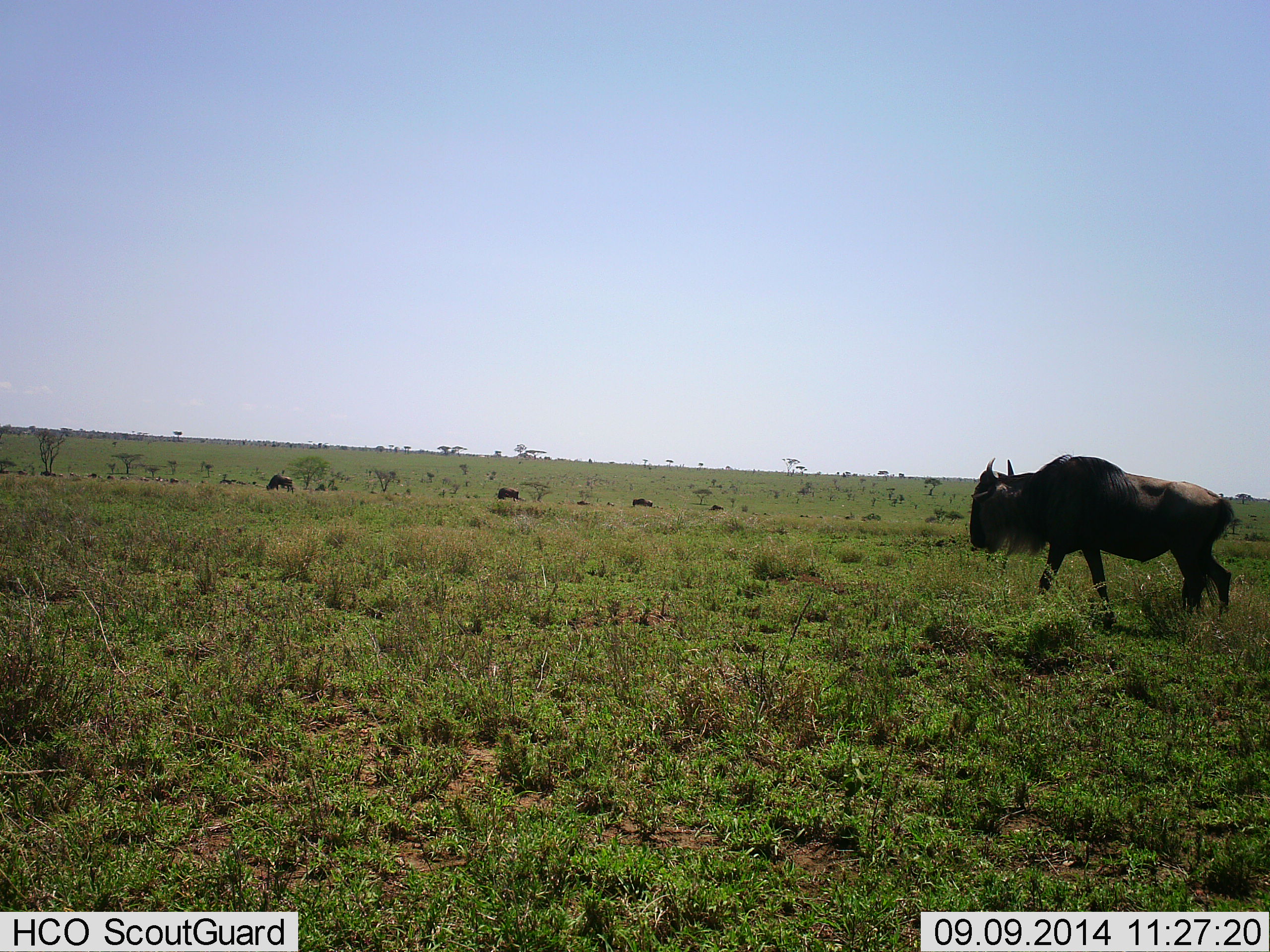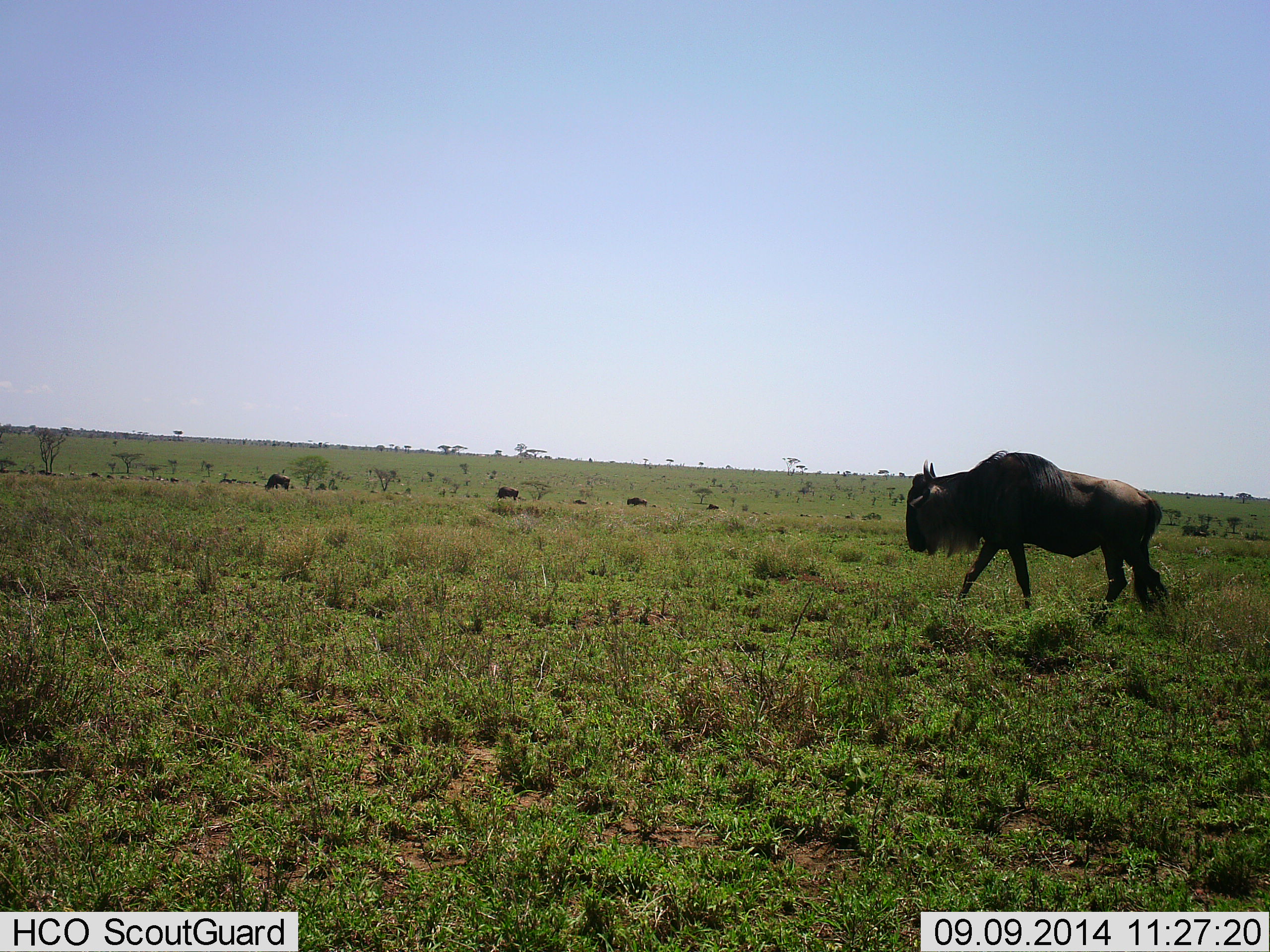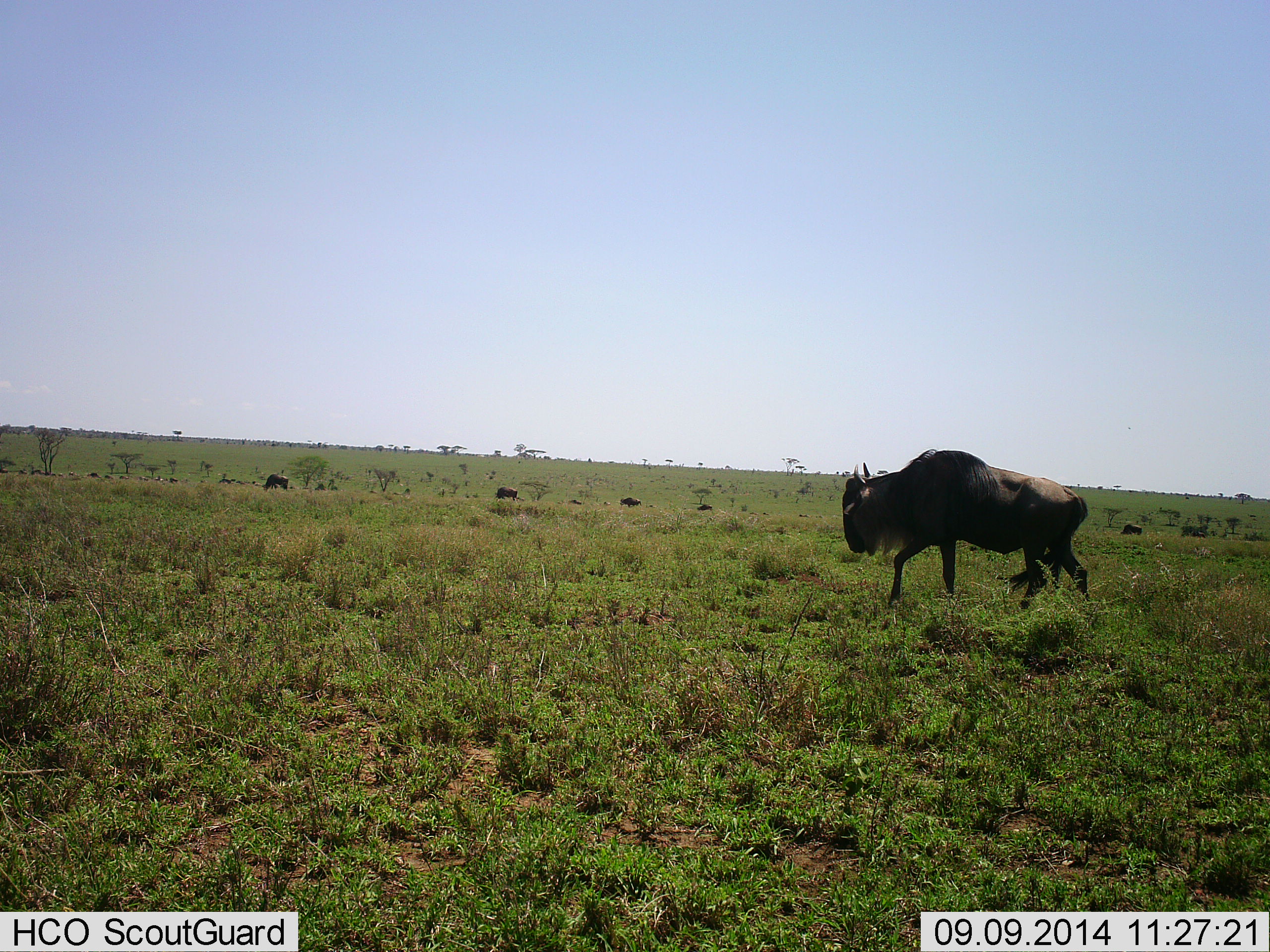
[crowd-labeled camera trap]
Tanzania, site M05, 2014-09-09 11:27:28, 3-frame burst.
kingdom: Animalia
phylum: Chordata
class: Mammalia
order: Artiodactyla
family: Bovidae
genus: Connochaetes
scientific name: Connochaetes taurinus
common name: blue wildebeest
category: wildebeest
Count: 7.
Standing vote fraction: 36%.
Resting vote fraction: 0%.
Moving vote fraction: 82%.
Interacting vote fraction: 0%.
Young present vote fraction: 0%.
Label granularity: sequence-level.